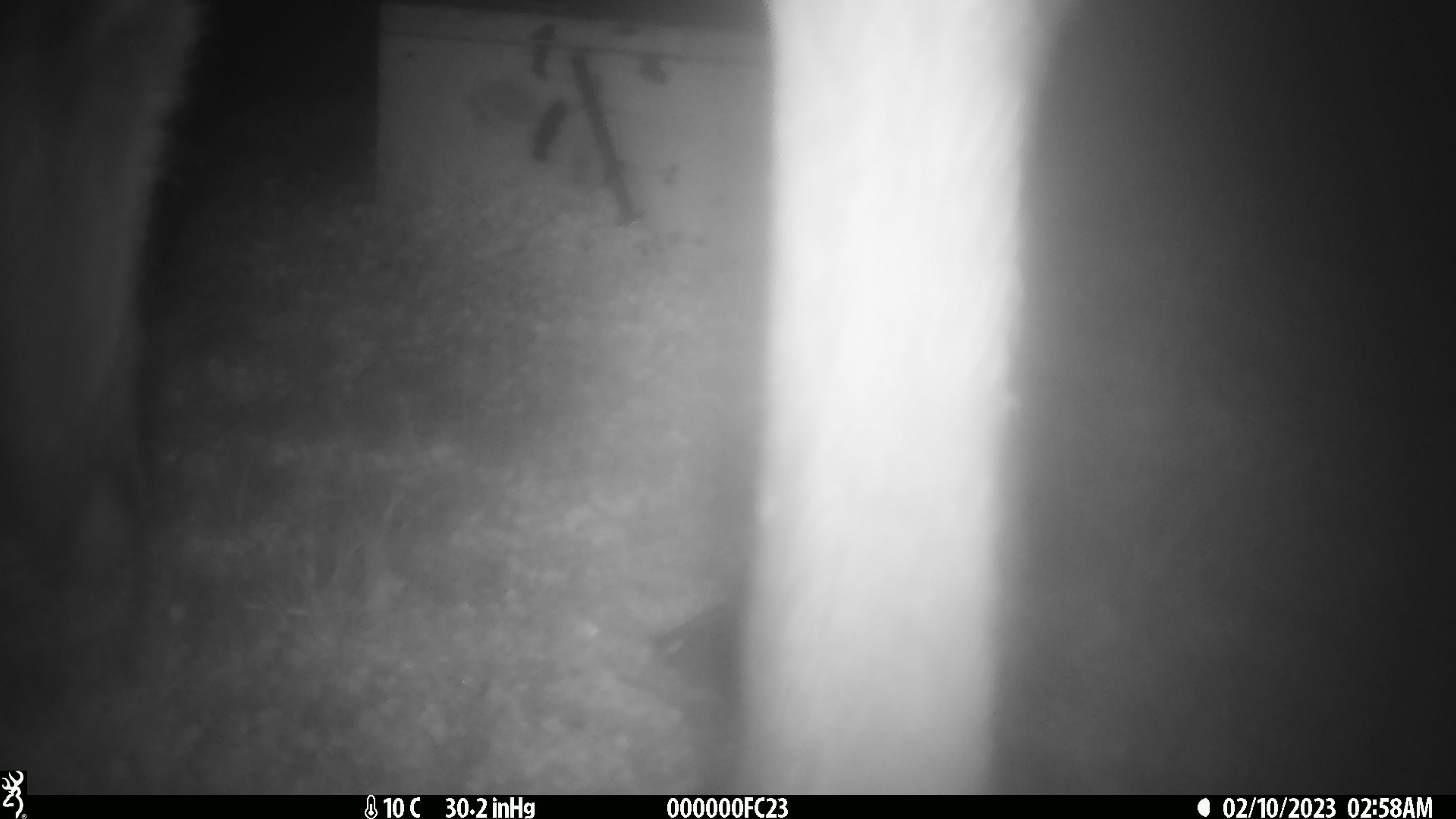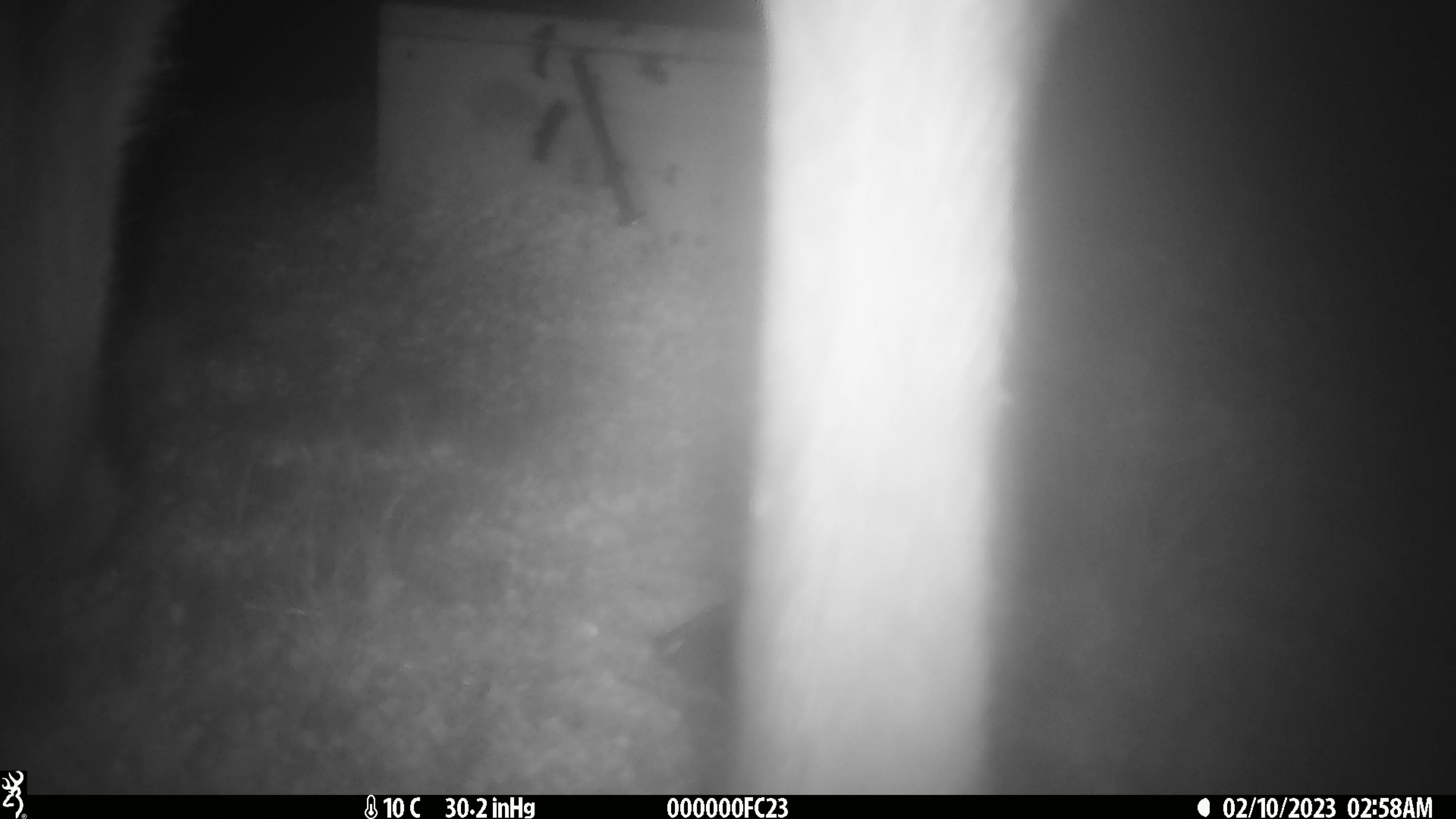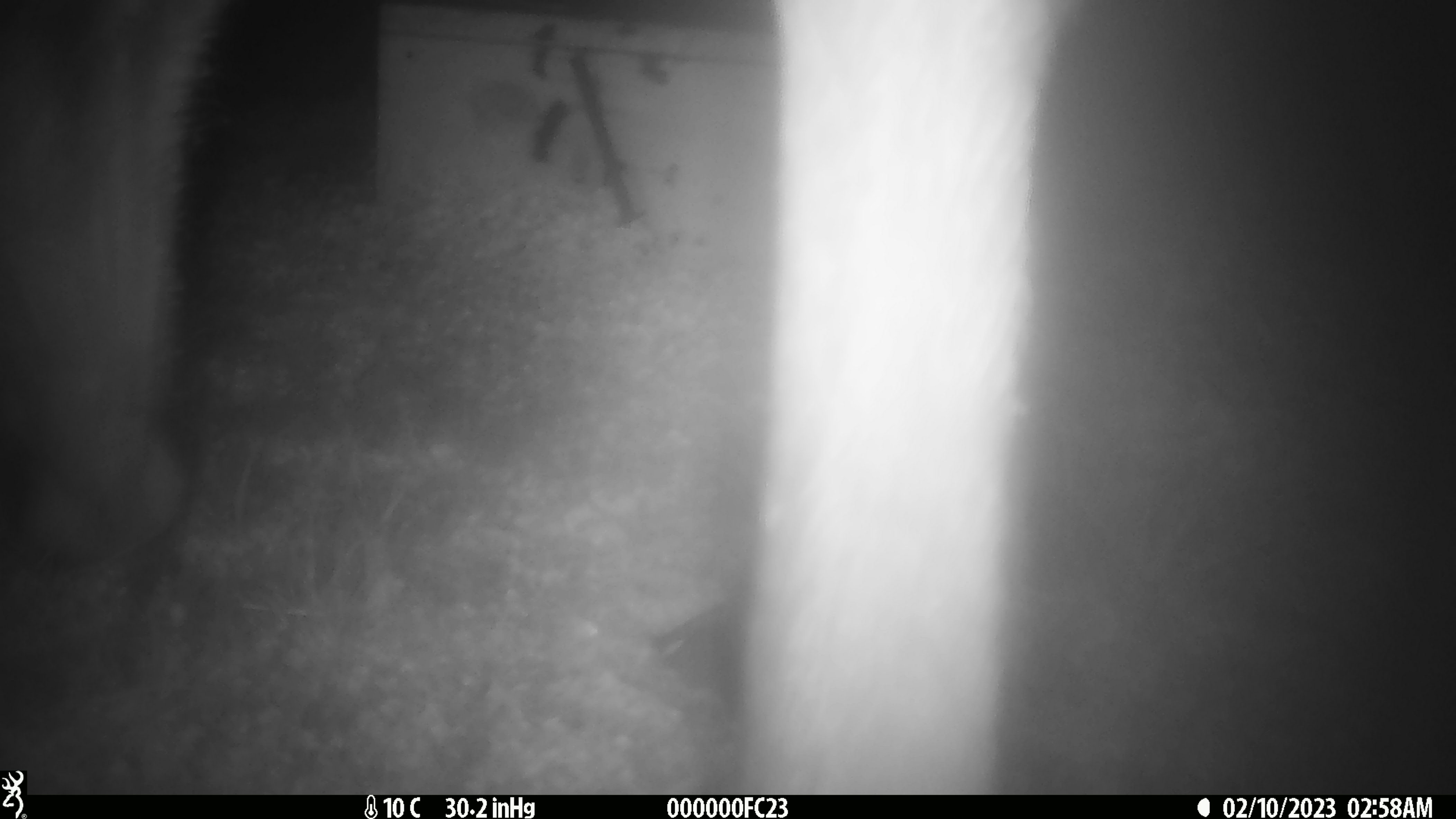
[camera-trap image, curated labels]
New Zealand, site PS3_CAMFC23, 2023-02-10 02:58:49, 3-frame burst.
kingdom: Animalia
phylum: Chordata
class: Mammalia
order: Artiodactyla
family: Cervidae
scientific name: Cervidae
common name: deer